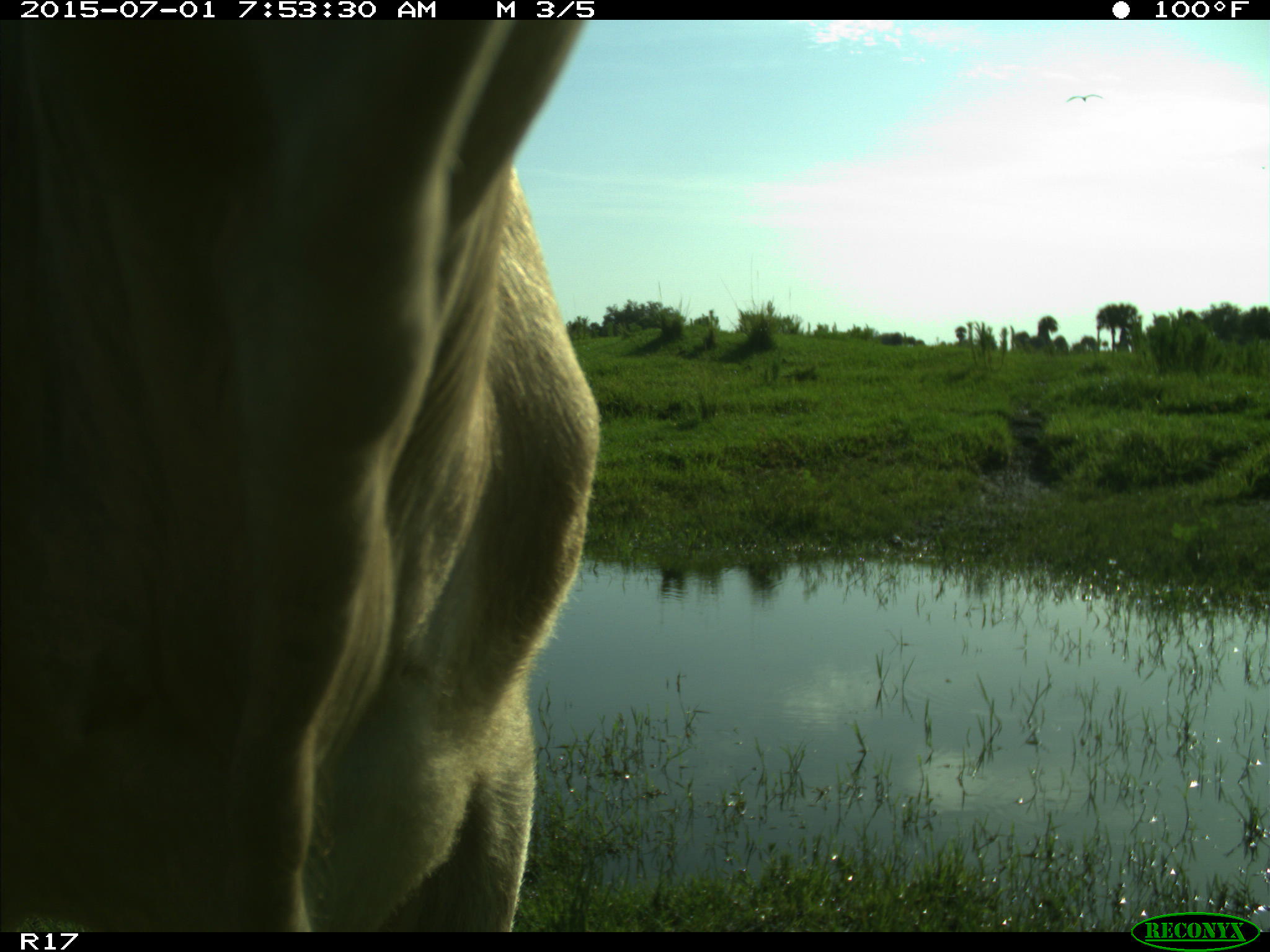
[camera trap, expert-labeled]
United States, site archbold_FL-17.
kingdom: Animalia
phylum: Chordata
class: Mammalia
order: Artiodactyla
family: Bovidae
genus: Bos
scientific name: Bos taurus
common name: domestic cow